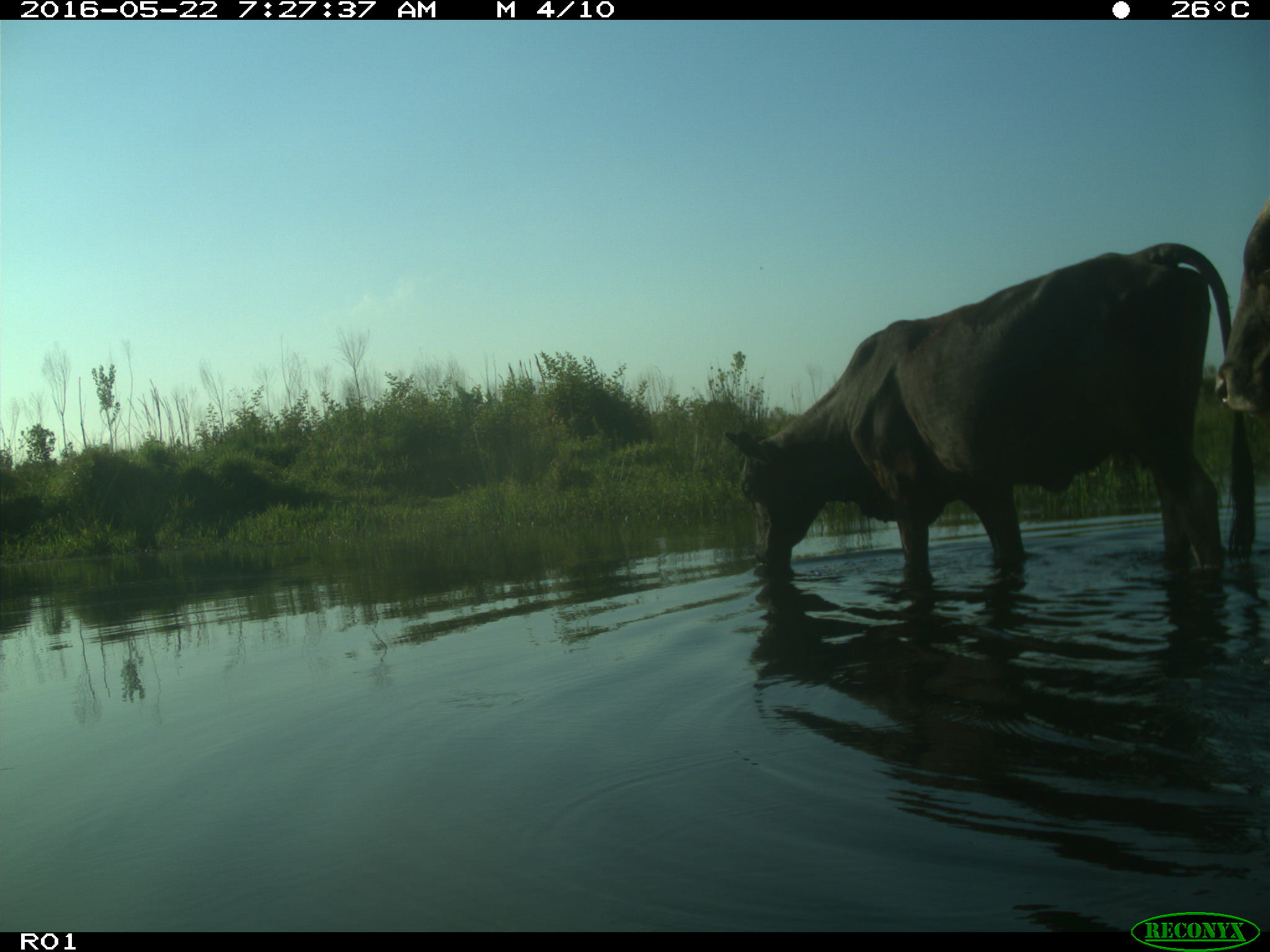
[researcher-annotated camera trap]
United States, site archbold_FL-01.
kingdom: Animalia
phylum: Chordata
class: Mammalia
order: Artiodactyla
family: Bovidae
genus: Bos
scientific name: Bos taurus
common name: domestic cow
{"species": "Bos taurus (domestic cow)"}